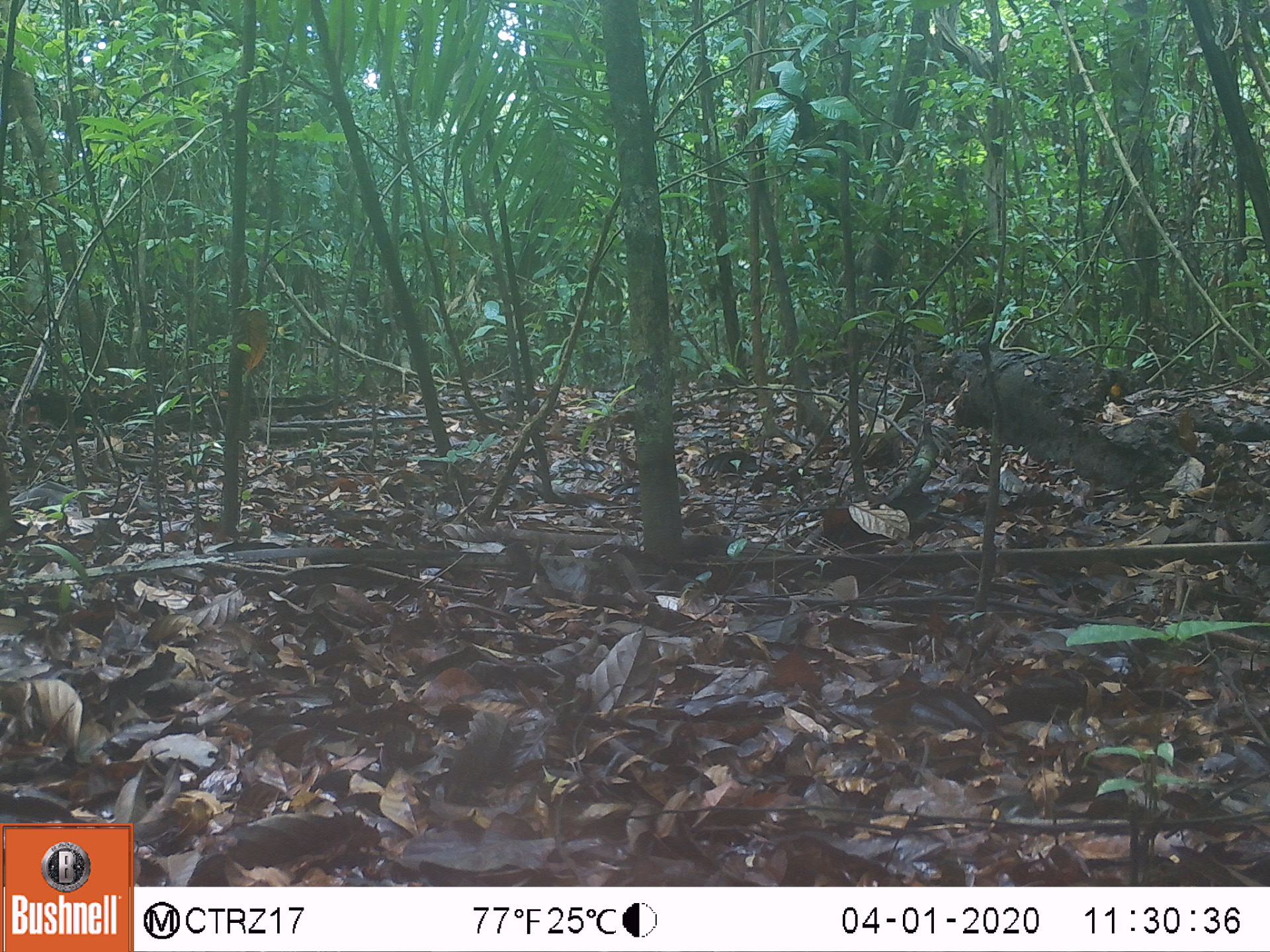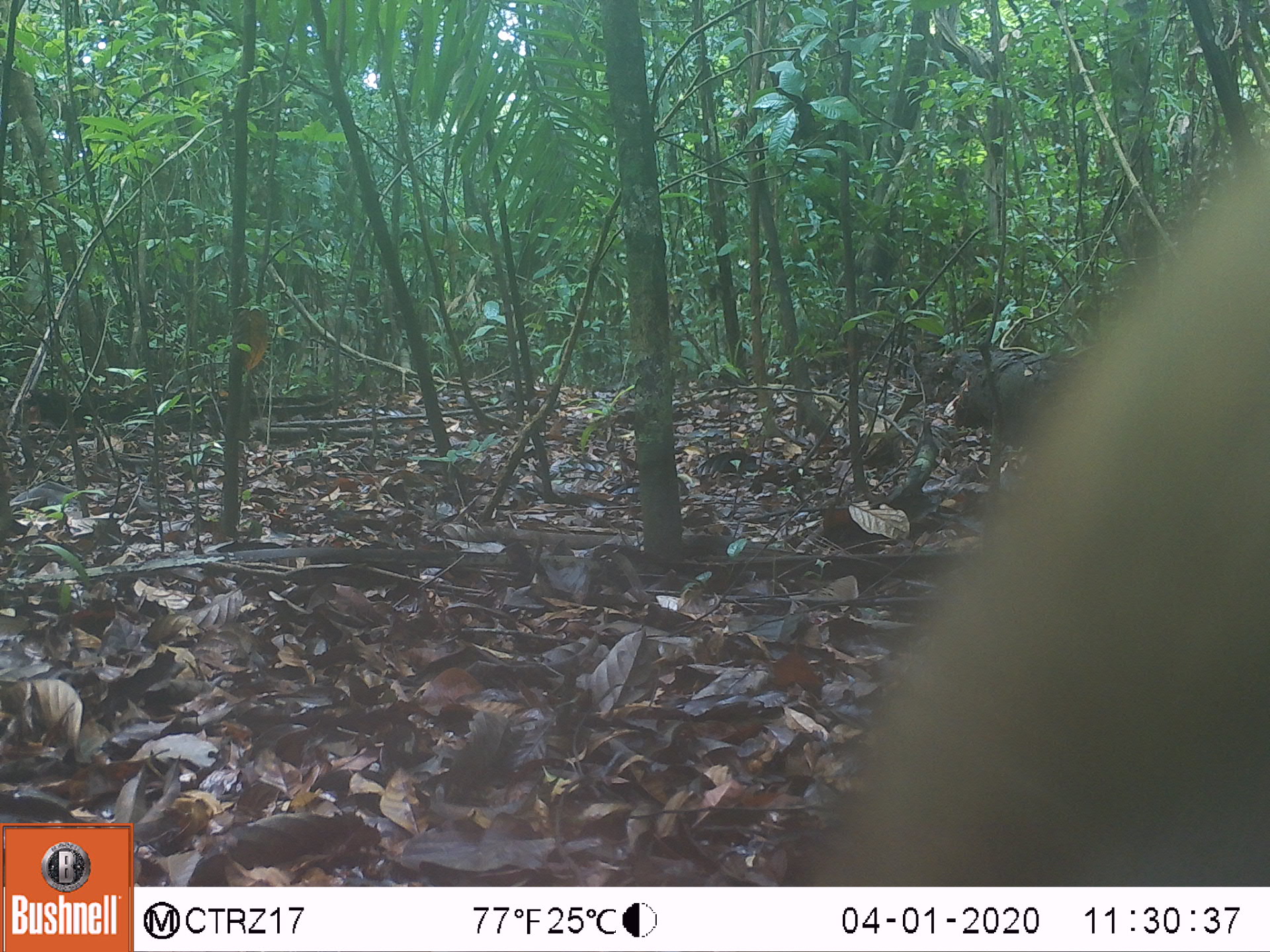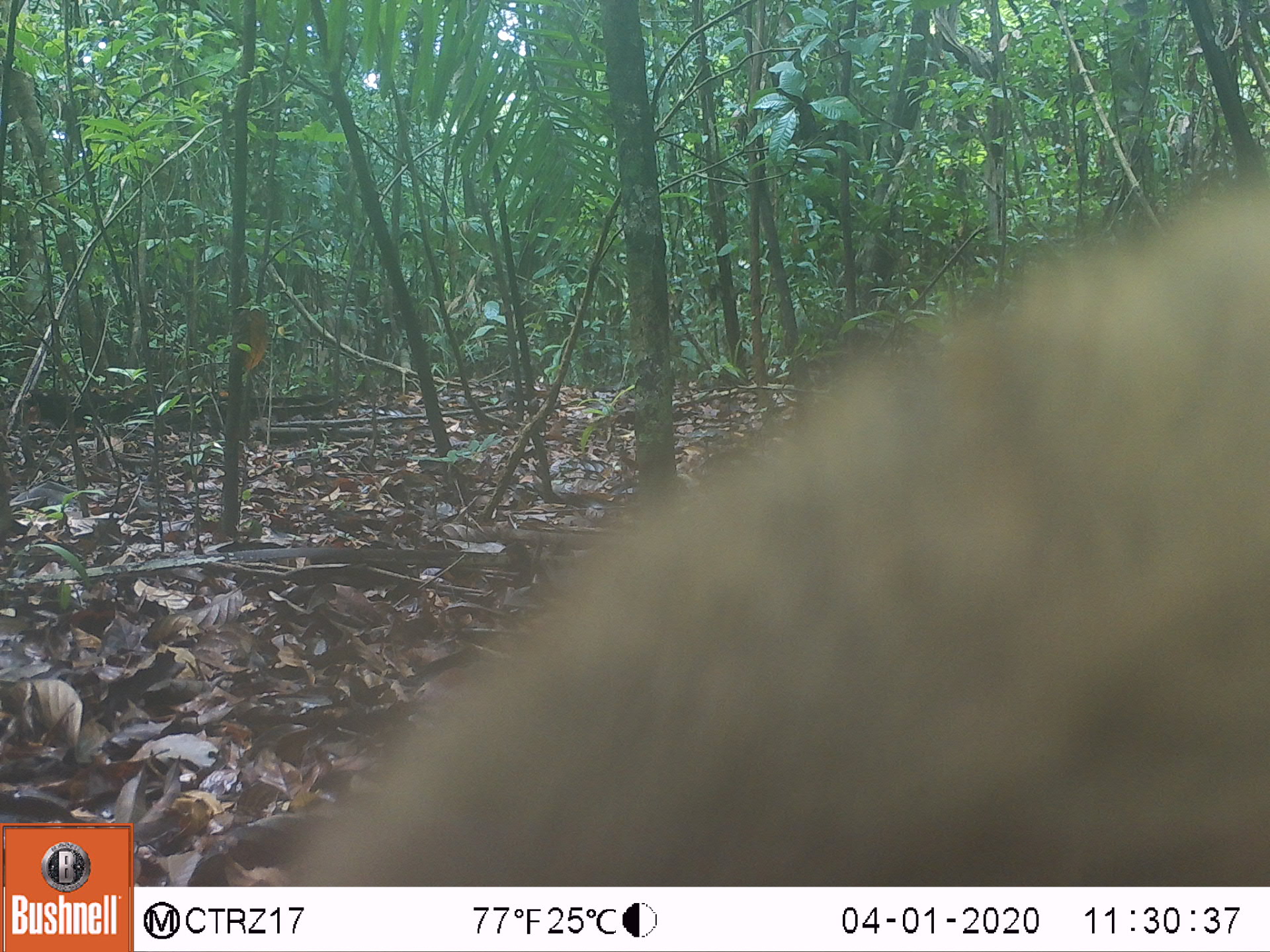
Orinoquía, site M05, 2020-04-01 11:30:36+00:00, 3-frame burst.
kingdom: Animalia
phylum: Chordata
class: Mammalia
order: Carnivora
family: Procyonidae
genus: Nasua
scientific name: Nasua nasua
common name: south american coati